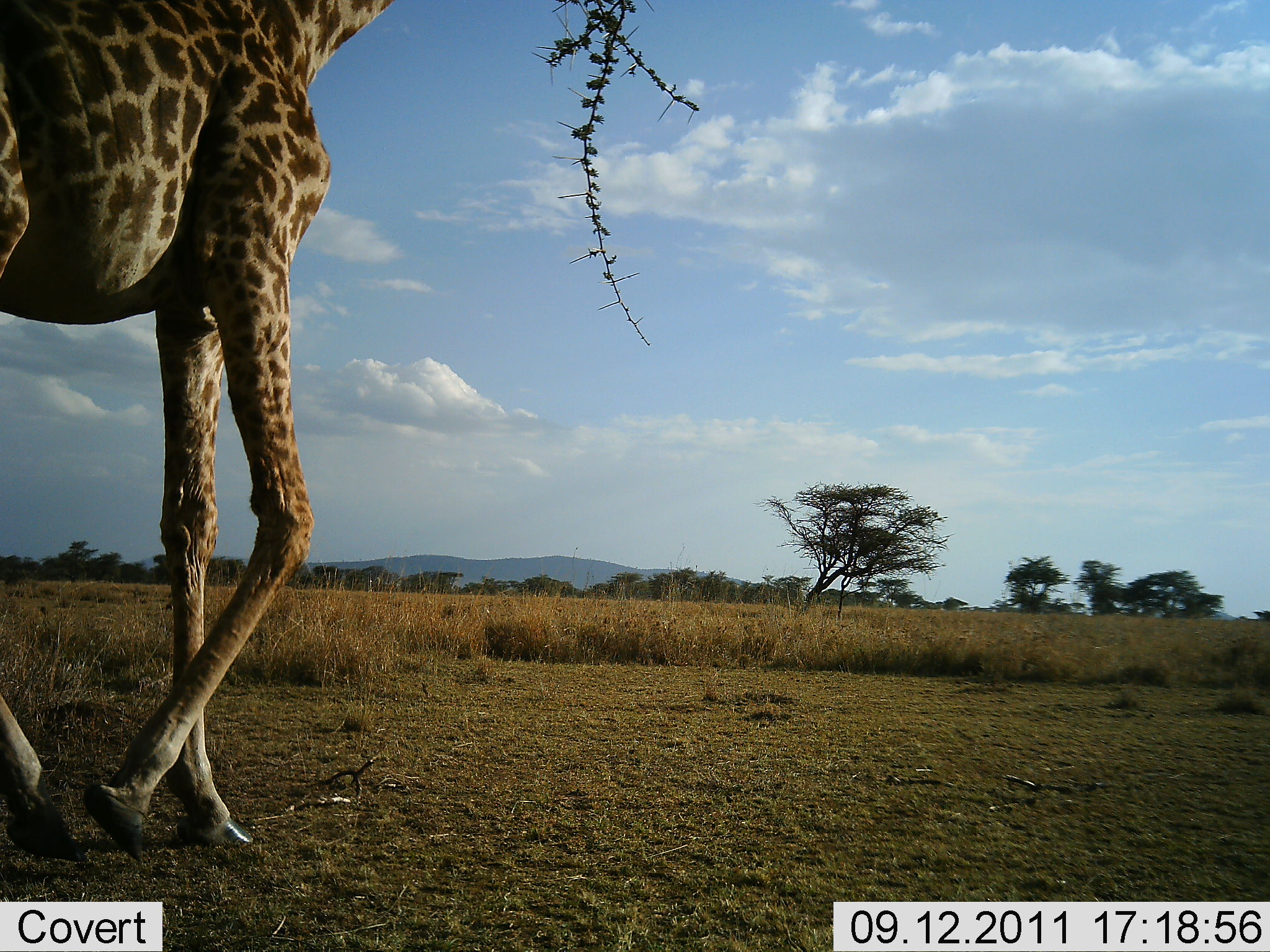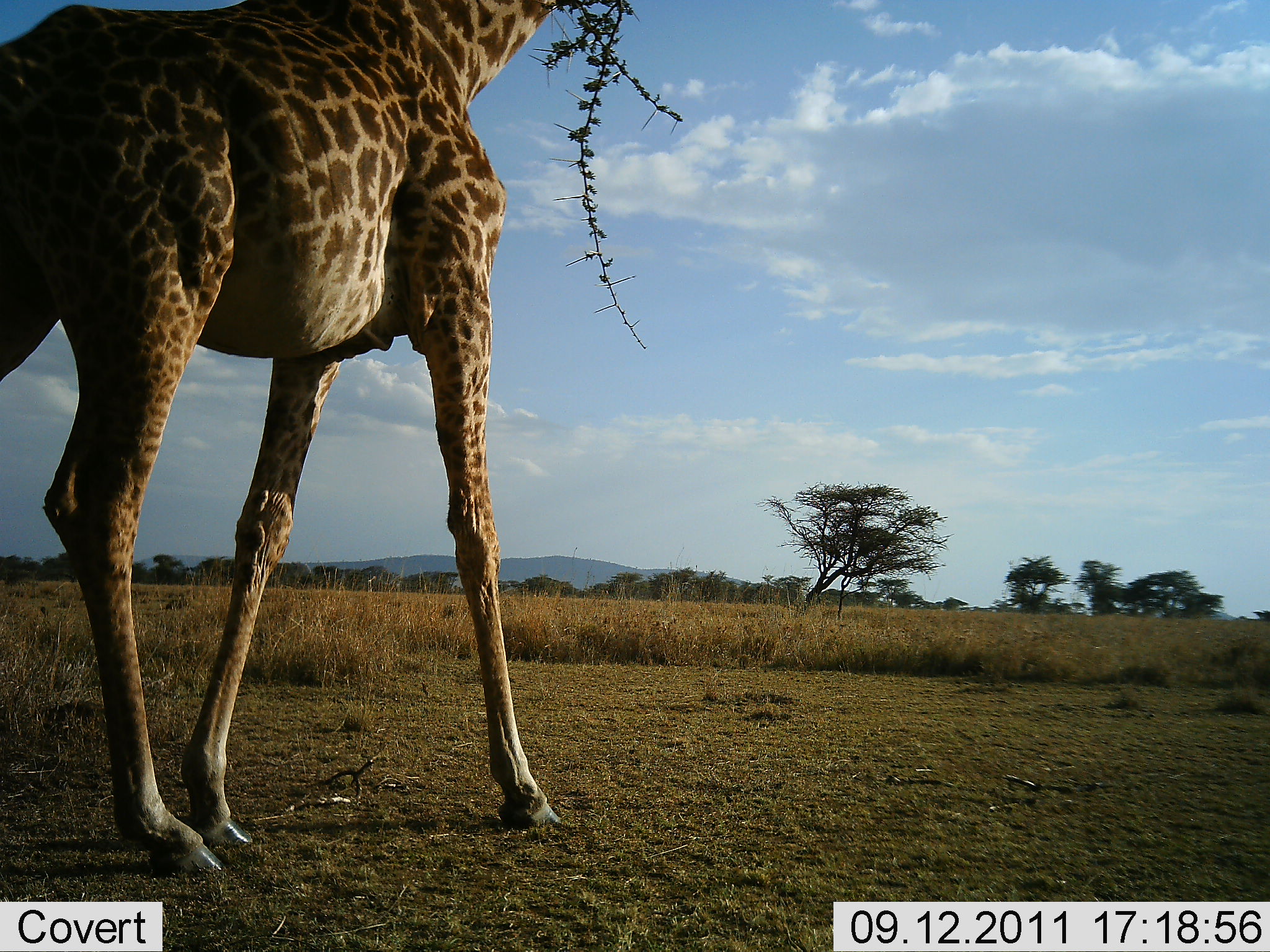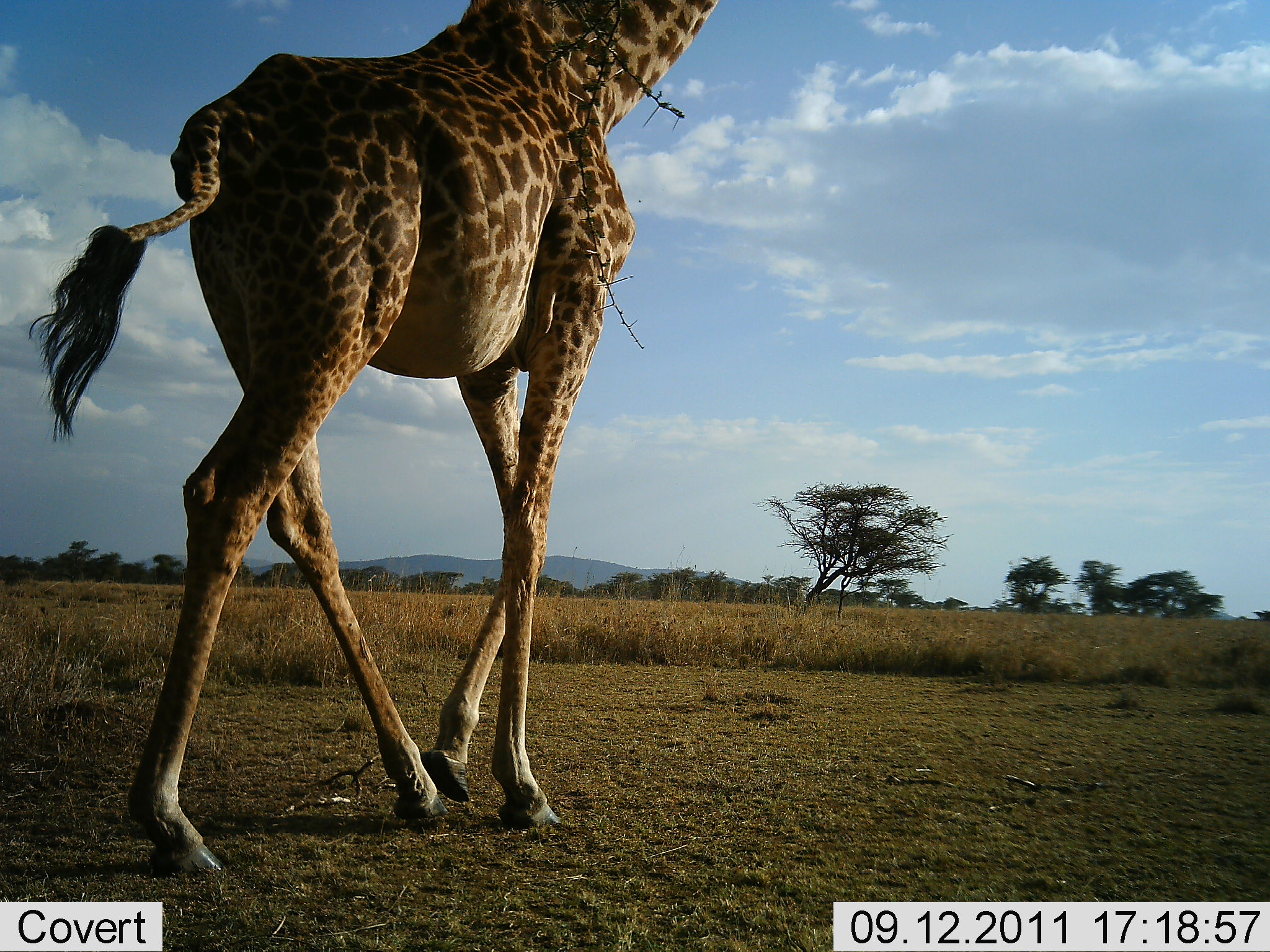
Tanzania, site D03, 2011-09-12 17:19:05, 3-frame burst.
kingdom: Animalia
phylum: Chordata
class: Mammalia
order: Artiodactyla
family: Giraffidae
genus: Giraffa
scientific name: Giraffa camelopardalis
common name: giraffe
Giraffe (Giraffa camelopardalis), count 1. Behavior (volunteer vote fractions): standing 6%, resting 0%, moving 94%, interacting 0%. Young present (vote fraction): 0%. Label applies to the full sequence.